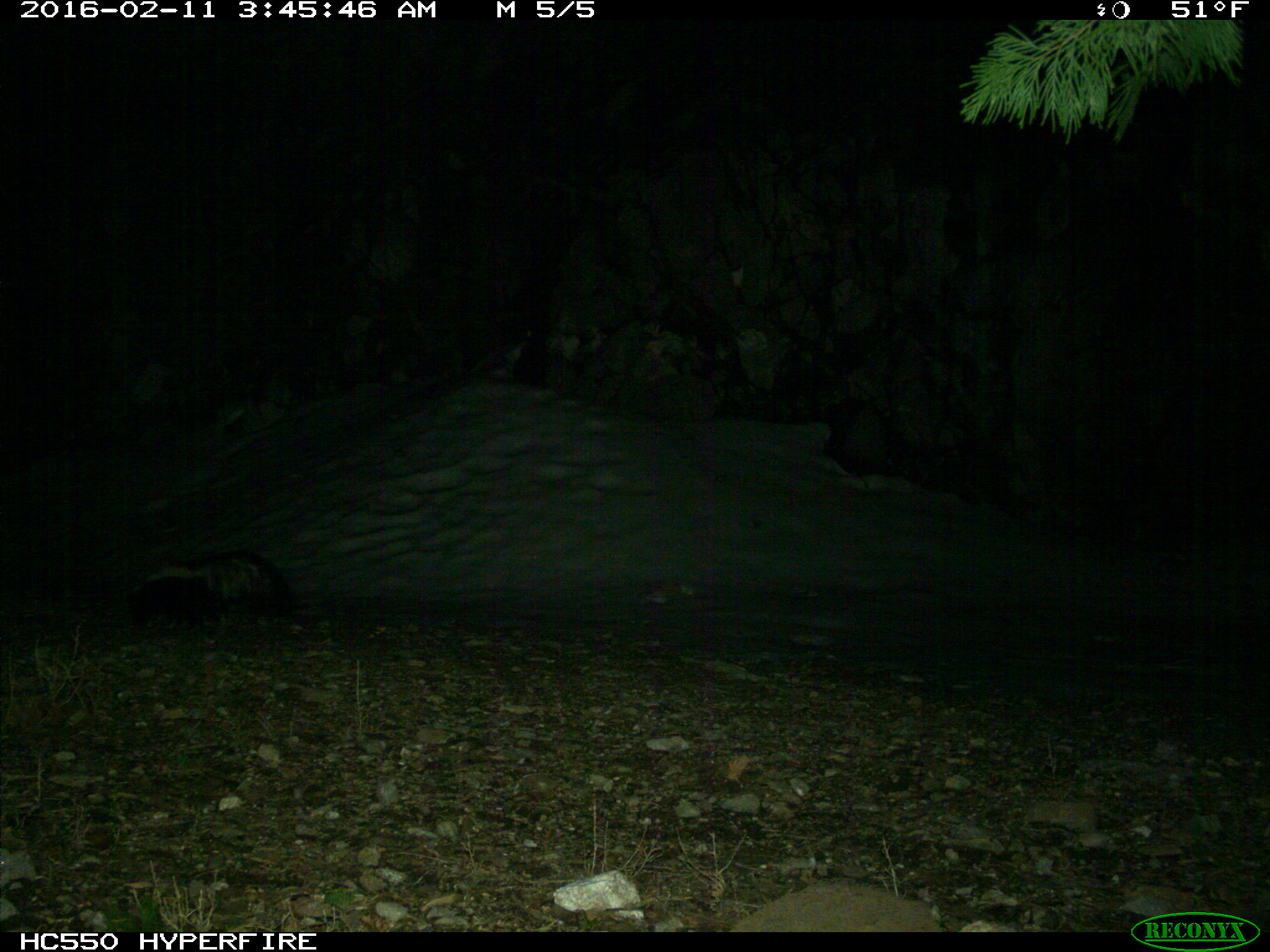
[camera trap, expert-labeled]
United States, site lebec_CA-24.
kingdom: Animalia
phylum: Chordata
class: Mammalia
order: Carnivora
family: Mephitidae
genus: Mephitis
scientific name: Mephitis mephitis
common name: striped skunk